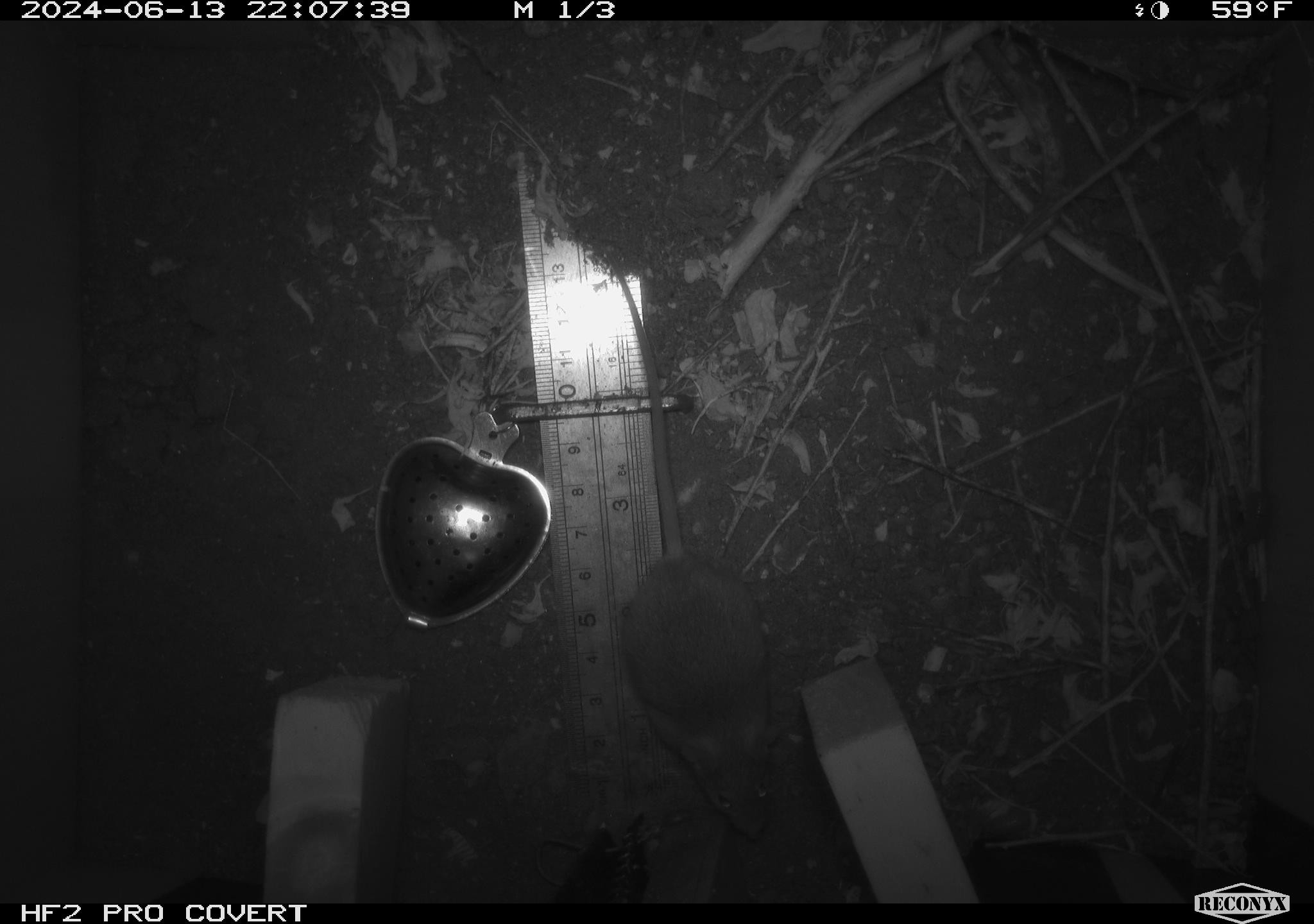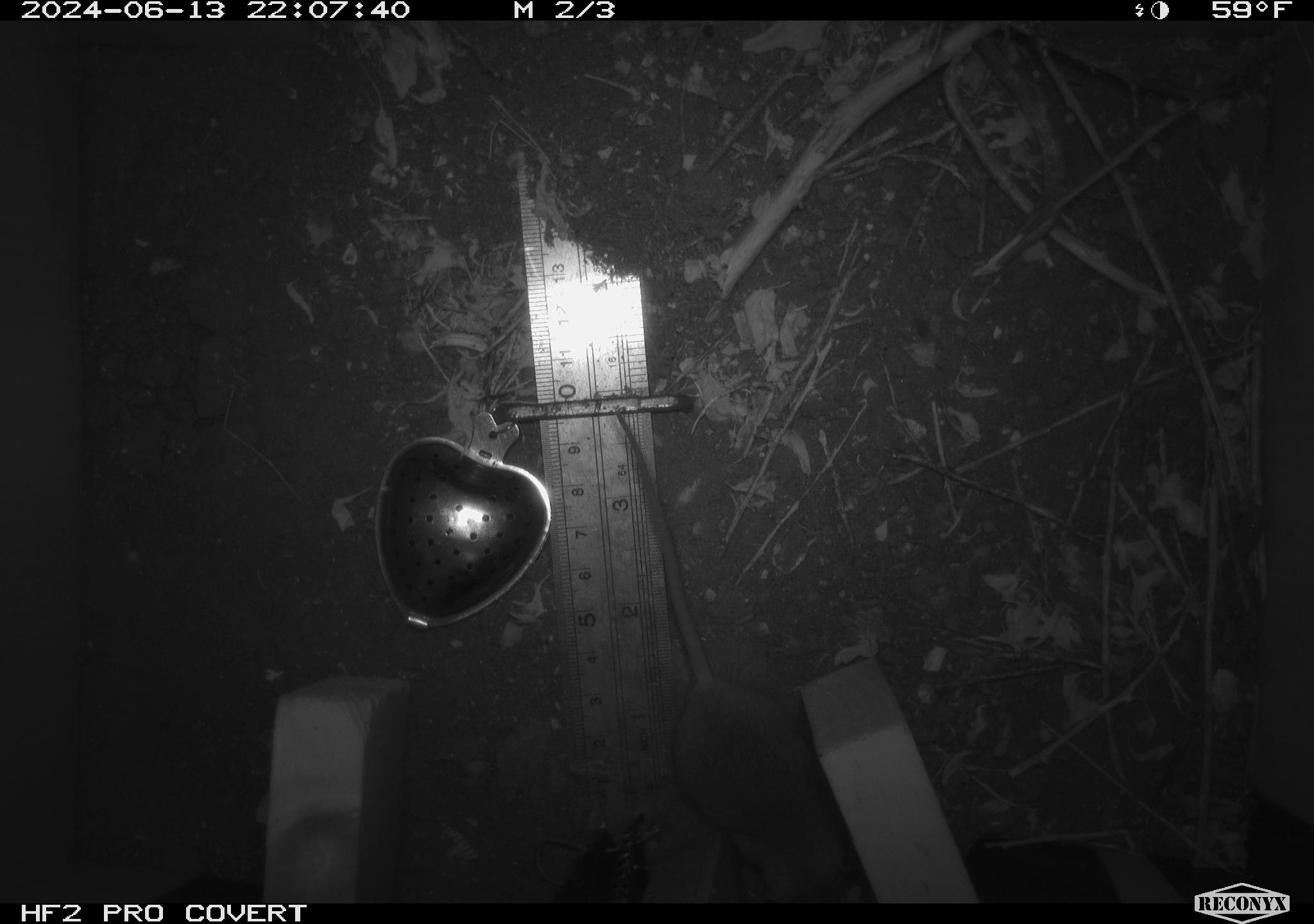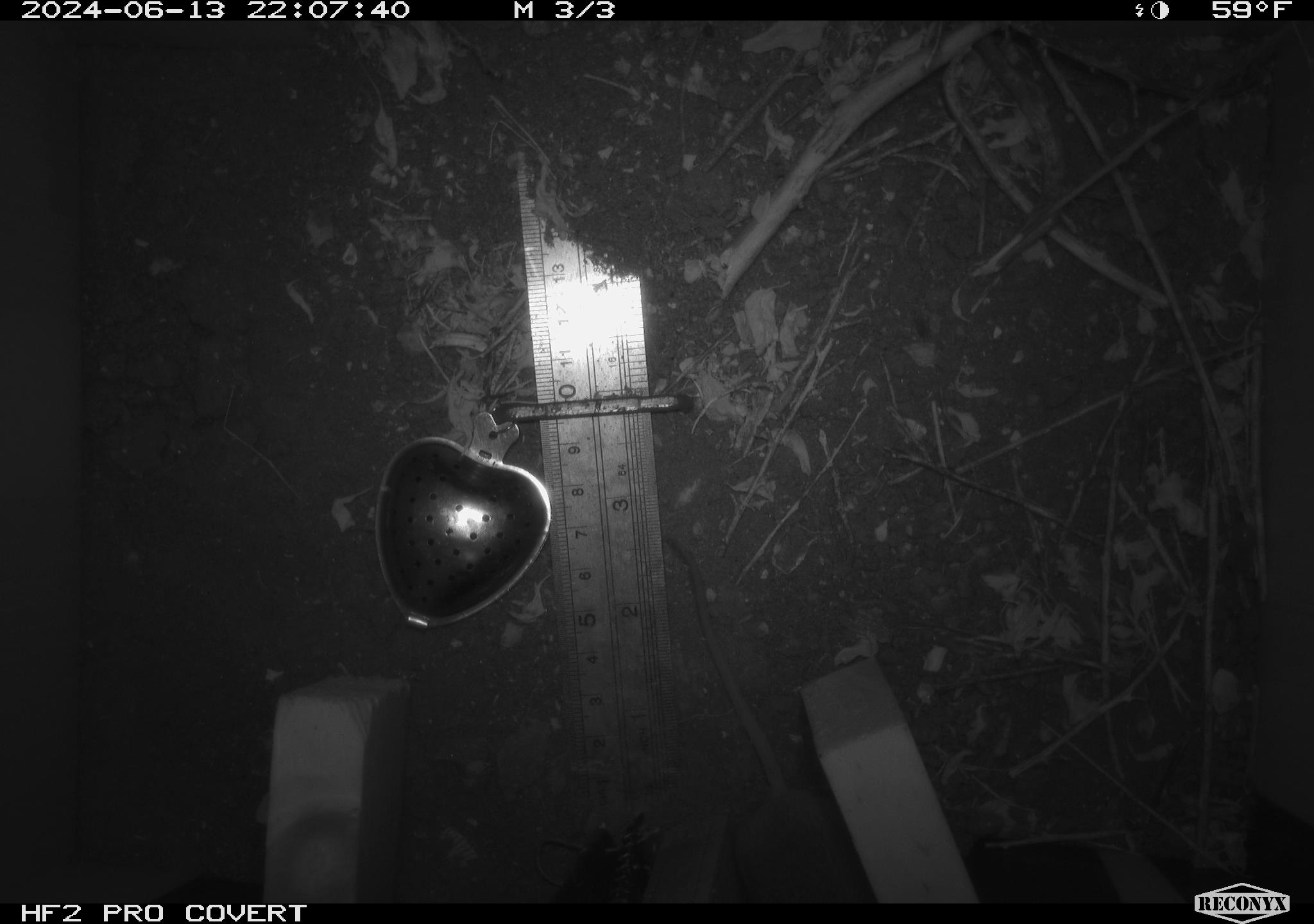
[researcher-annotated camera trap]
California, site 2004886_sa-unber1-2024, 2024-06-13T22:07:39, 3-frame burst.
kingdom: Animalia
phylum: Chordata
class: Mammalia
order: Rodentia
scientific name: Rodentia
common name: mouse species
Mouse species (Rodentia).